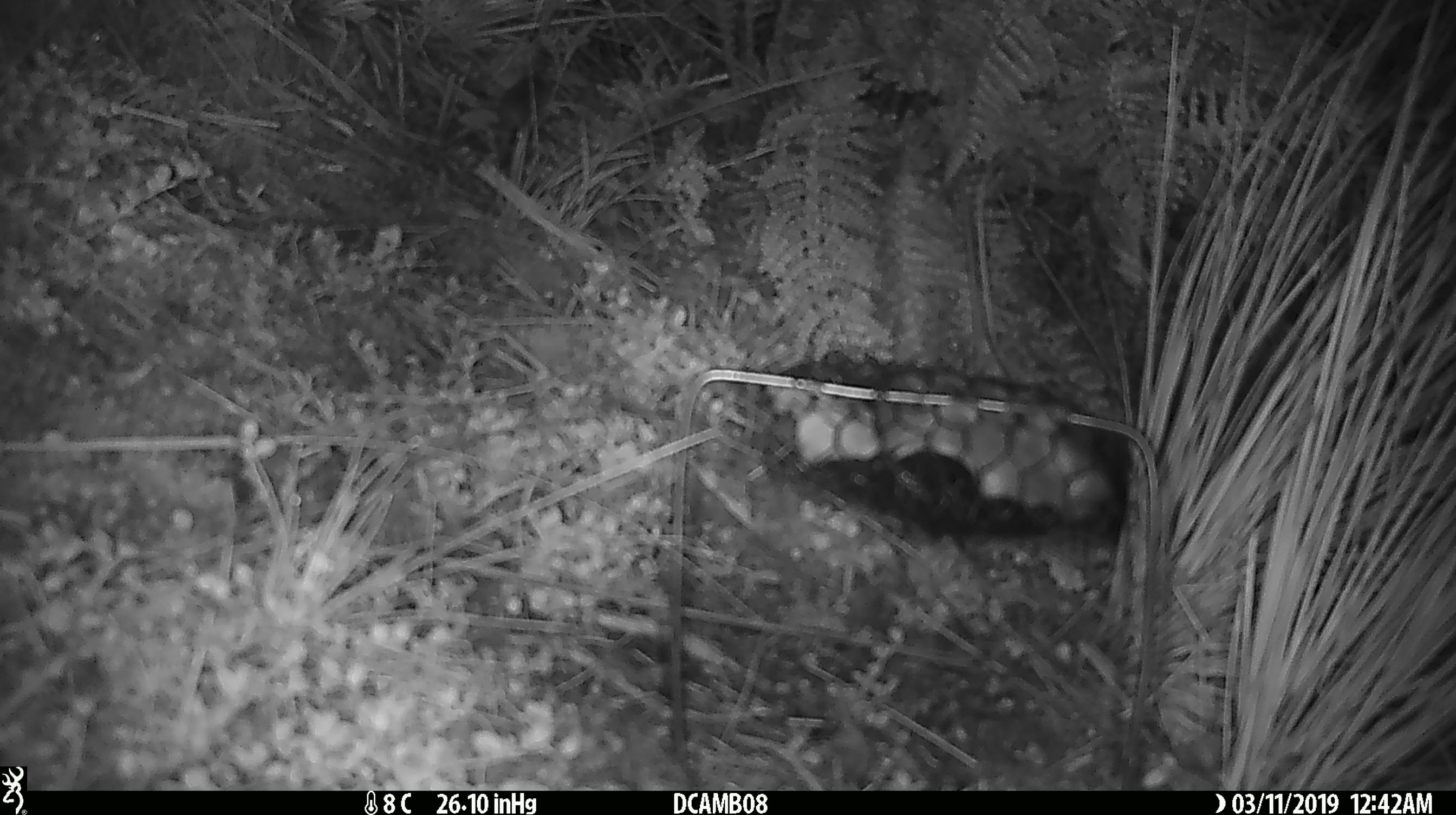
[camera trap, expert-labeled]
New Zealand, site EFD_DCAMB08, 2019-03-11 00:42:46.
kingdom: Animalia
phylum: Chordata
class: Mammalia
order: Rodentia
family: Muridae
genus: Mus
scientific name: Mus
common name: mouse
Mouse (Mus).